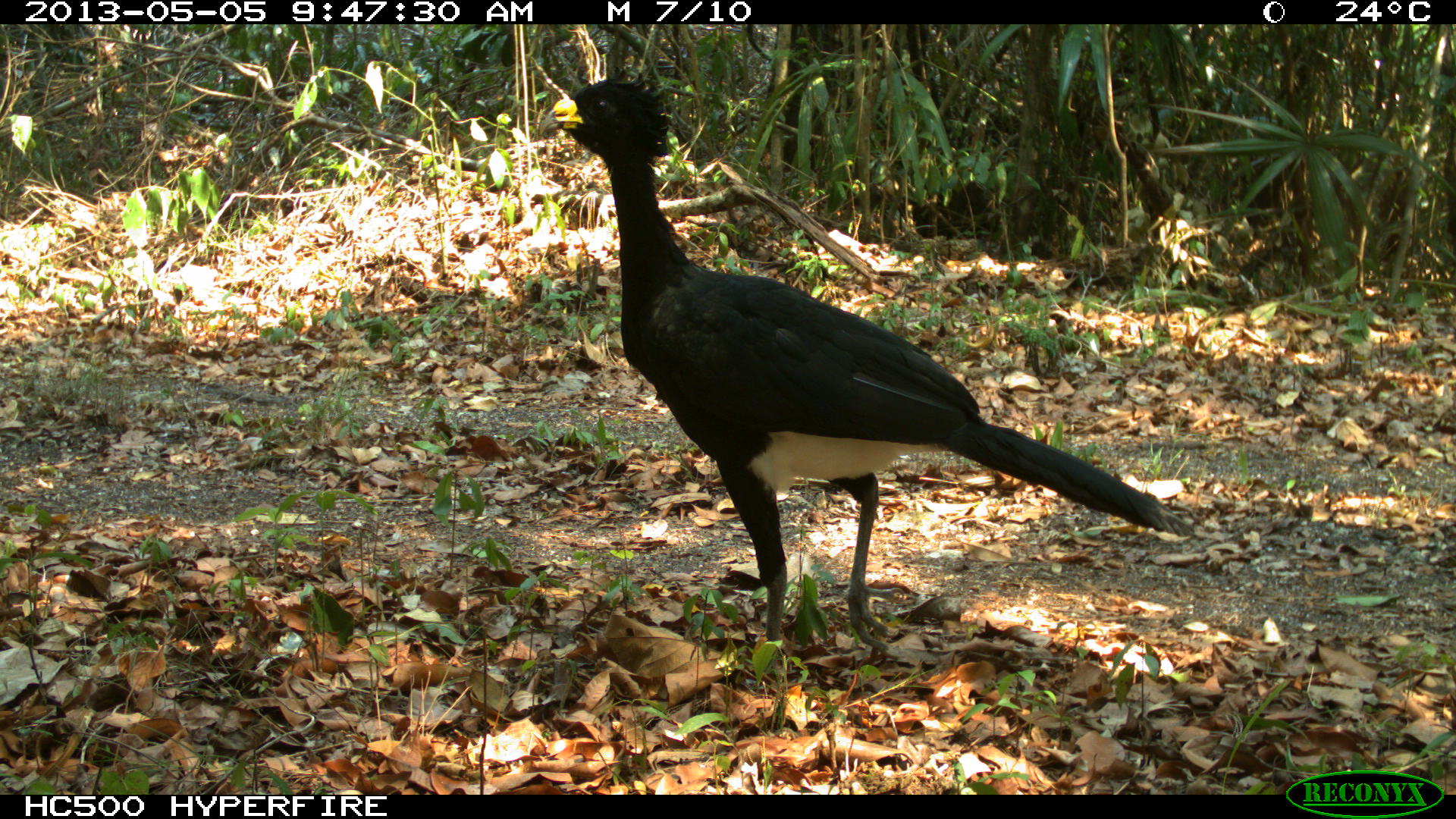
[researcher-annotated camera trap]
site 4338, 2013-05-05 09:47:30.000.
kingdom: Animalia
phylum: Chordata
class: Aves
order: Galliformes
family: Cracidae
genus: Crax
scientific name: Crax rubra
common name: great curassow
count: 1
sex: male